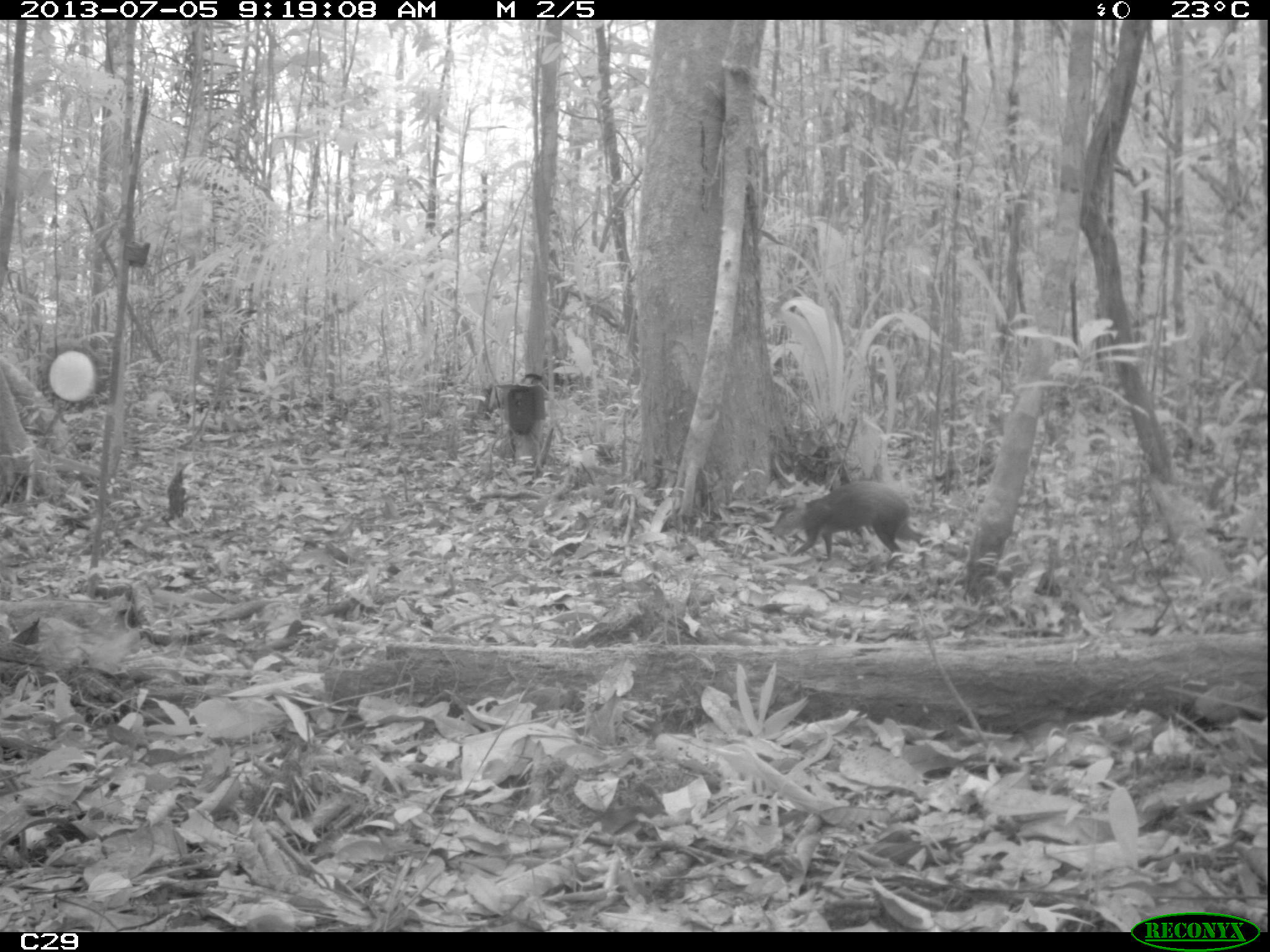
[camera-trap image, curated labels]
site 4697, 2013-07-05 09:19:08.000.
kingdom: Animalia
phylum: Chordata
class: Mammalia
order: Rodentia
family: Dasyproctidae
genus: Dasyprocta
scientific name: Dasyprocta leporina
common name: red-rumped agouti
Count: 1.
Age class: adult.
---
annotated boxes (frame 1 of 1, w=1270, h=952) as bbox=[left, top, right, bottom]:
dasyprocta leporina: bbox=[768, 480, 933, 568]